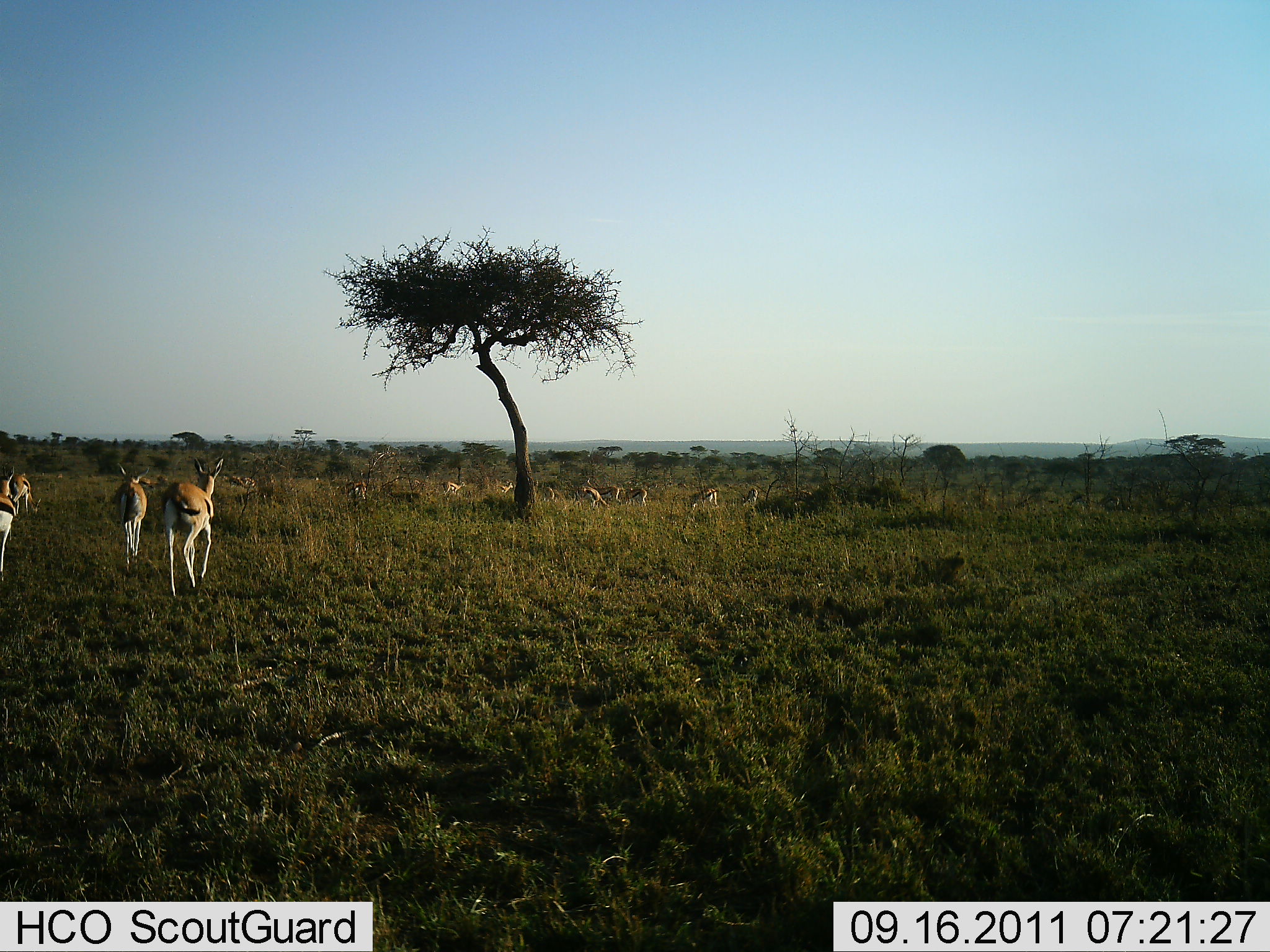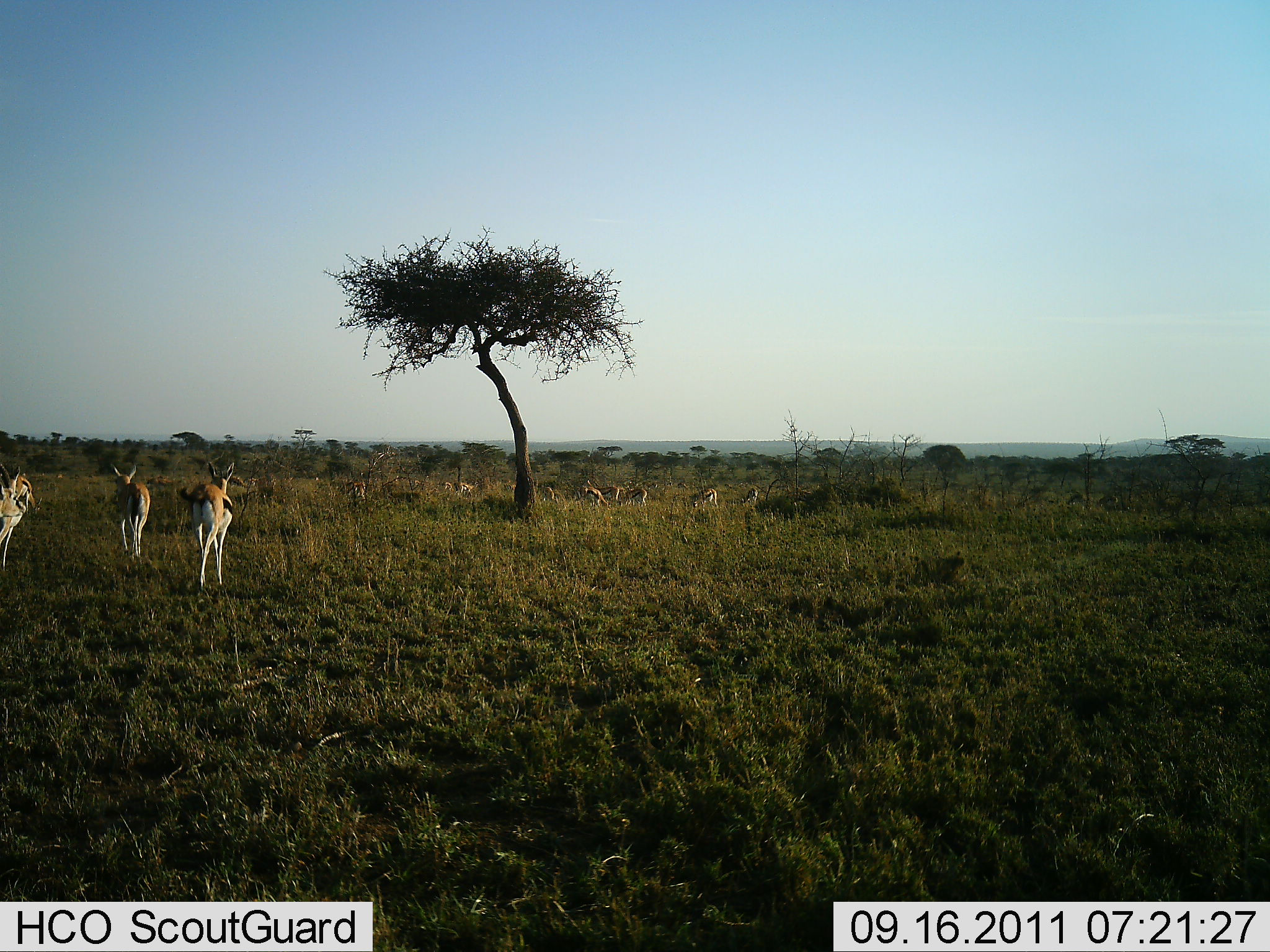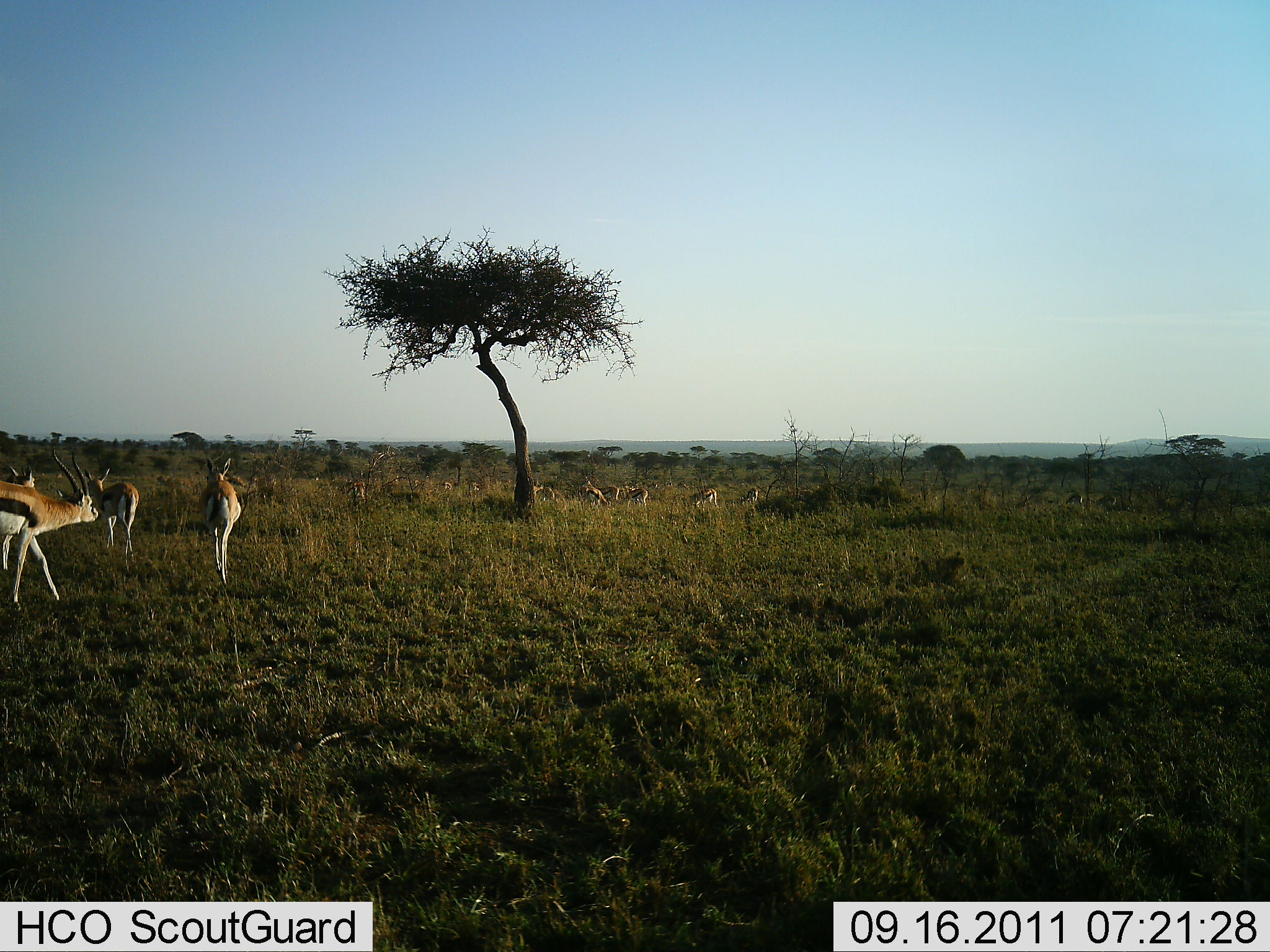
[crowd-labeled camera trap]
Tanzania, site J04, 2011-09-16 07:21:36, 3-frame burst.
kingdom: Animalia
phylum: Chordata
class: Mammalia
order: Artiodactyla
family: Bovidae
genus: Eudorcas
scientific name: Eudorcas thomsonii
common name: thomson's gazelle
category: gazellethomsons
Gazellethomsons (thomson's gazelle) (Eudorcas thomsonii), count 11-50. Behavior (volunteer vote fractions): standing 36%, resting 0%, moving 64%, interacting 9%. Young present (vote fraction): 0%. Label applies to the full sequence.